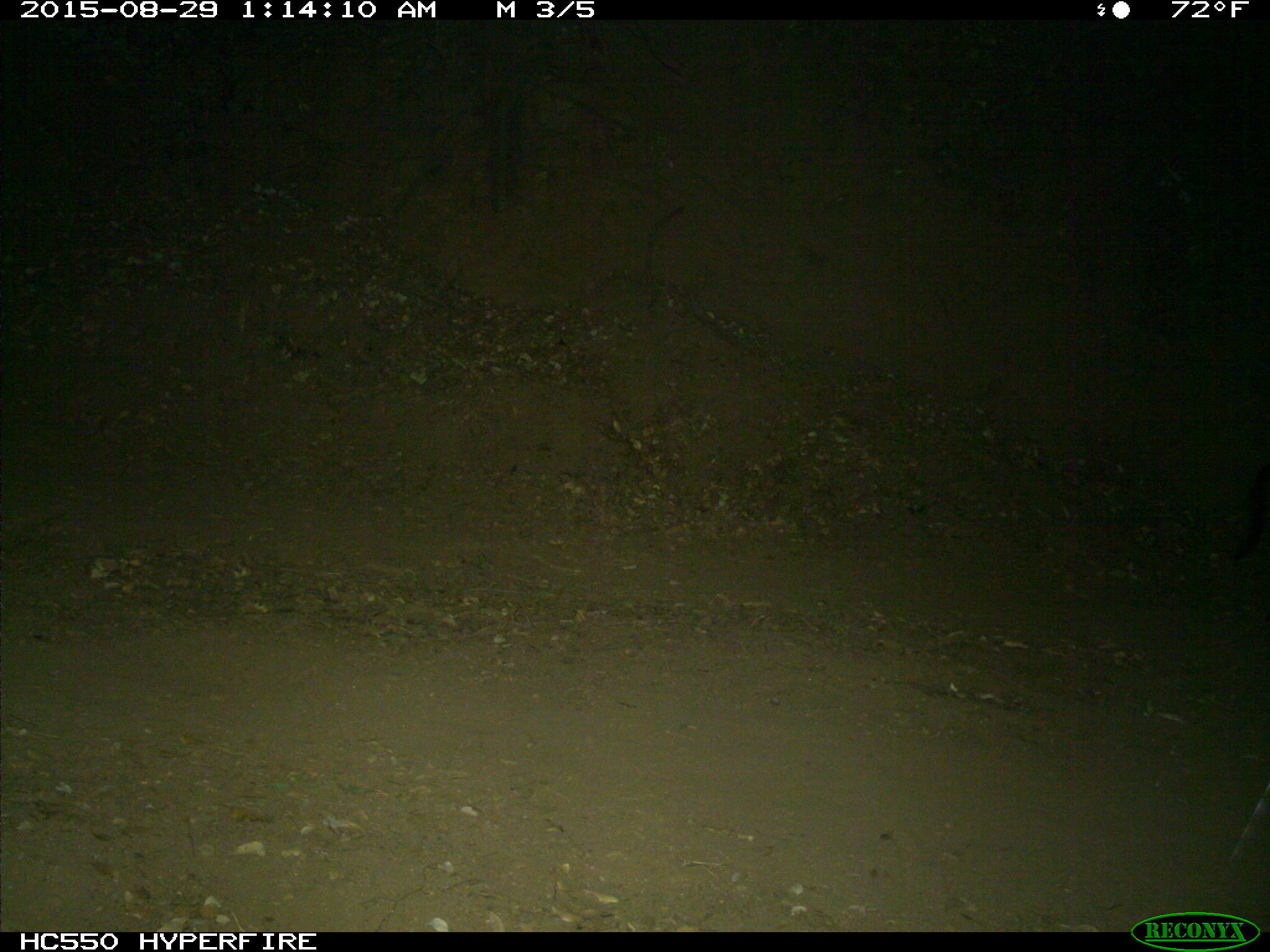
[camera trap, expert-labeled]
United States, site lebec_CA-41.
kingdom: Animalia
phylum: Chordata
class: Mammalia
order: Artiodactyla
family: Suidae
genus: Sus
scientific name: Sus scrofa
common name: wild boar